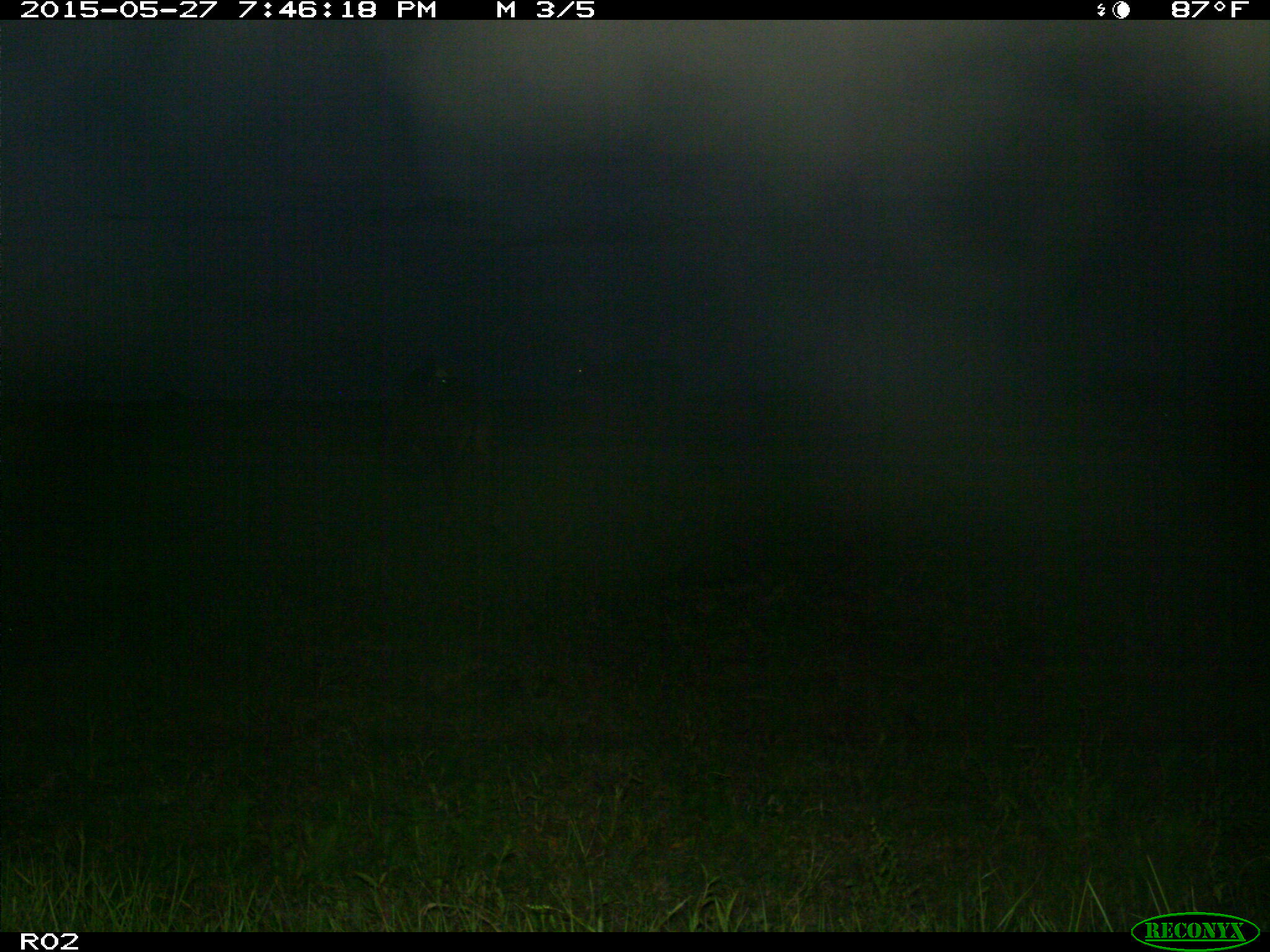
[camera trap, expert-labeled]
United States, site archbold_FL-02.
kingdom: Animalia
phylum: Chordata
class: Mammalia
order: Artiodactyla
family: Bovidae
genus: Bos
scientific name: Bos taurus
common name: domestic cow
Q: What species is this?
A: Bos taurus (domestic cow).